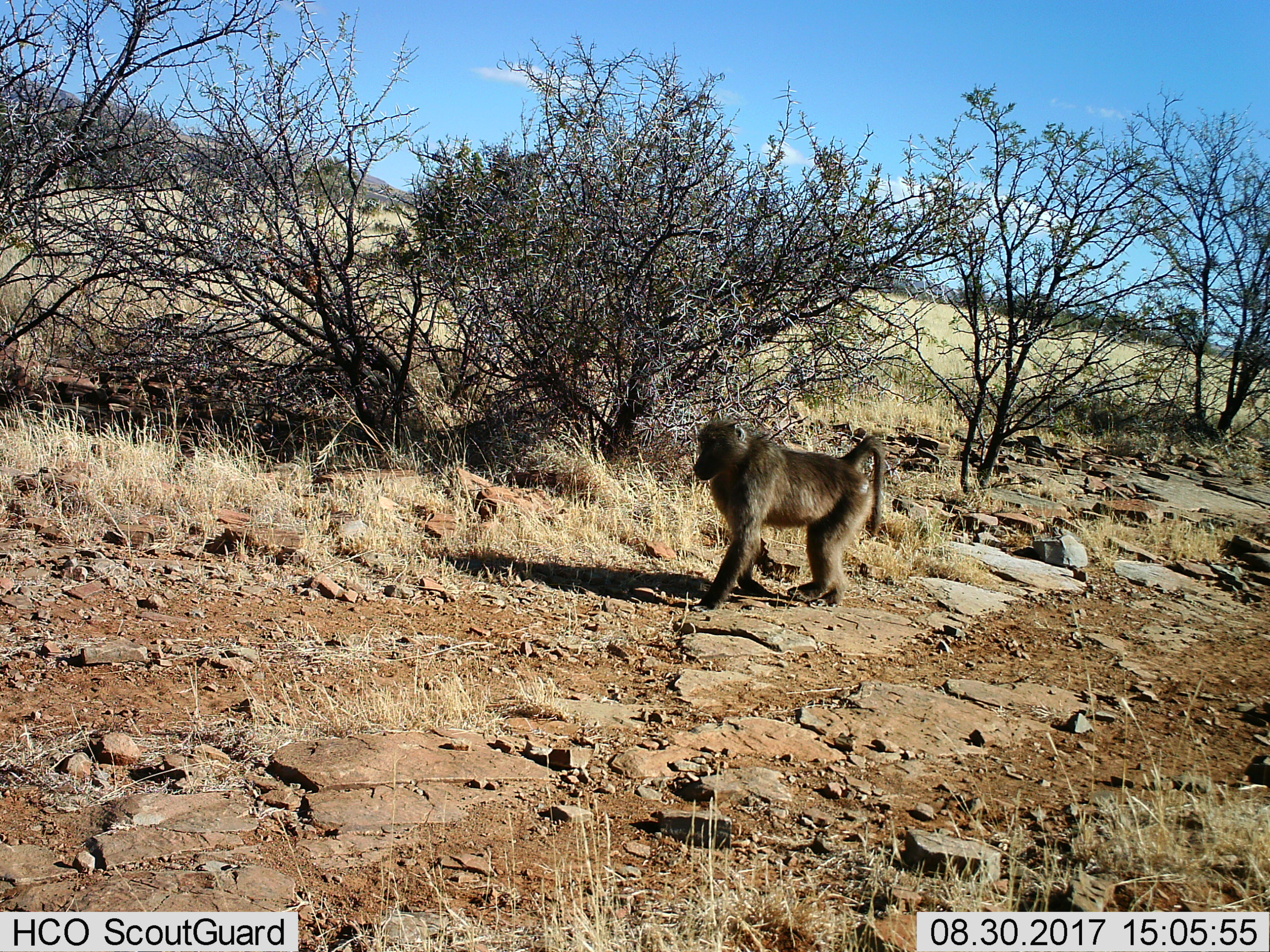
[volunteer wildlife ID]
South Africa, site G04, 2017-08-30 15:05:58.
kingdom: Animalia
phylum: Chordata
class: Mammalia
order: Primates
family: Cercopithecidae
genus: Papio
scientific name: Papio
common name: baboon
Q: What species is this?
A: Baboon (Papio).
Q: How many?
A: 1.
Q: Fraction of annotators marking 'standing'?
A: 10%.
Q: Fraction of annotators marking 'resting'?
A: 0%.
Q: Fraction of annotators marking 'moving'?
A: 100%.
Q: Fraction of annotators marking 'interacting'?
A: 0%.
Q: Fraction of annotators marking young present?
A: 0%.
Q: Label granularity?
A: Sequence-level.